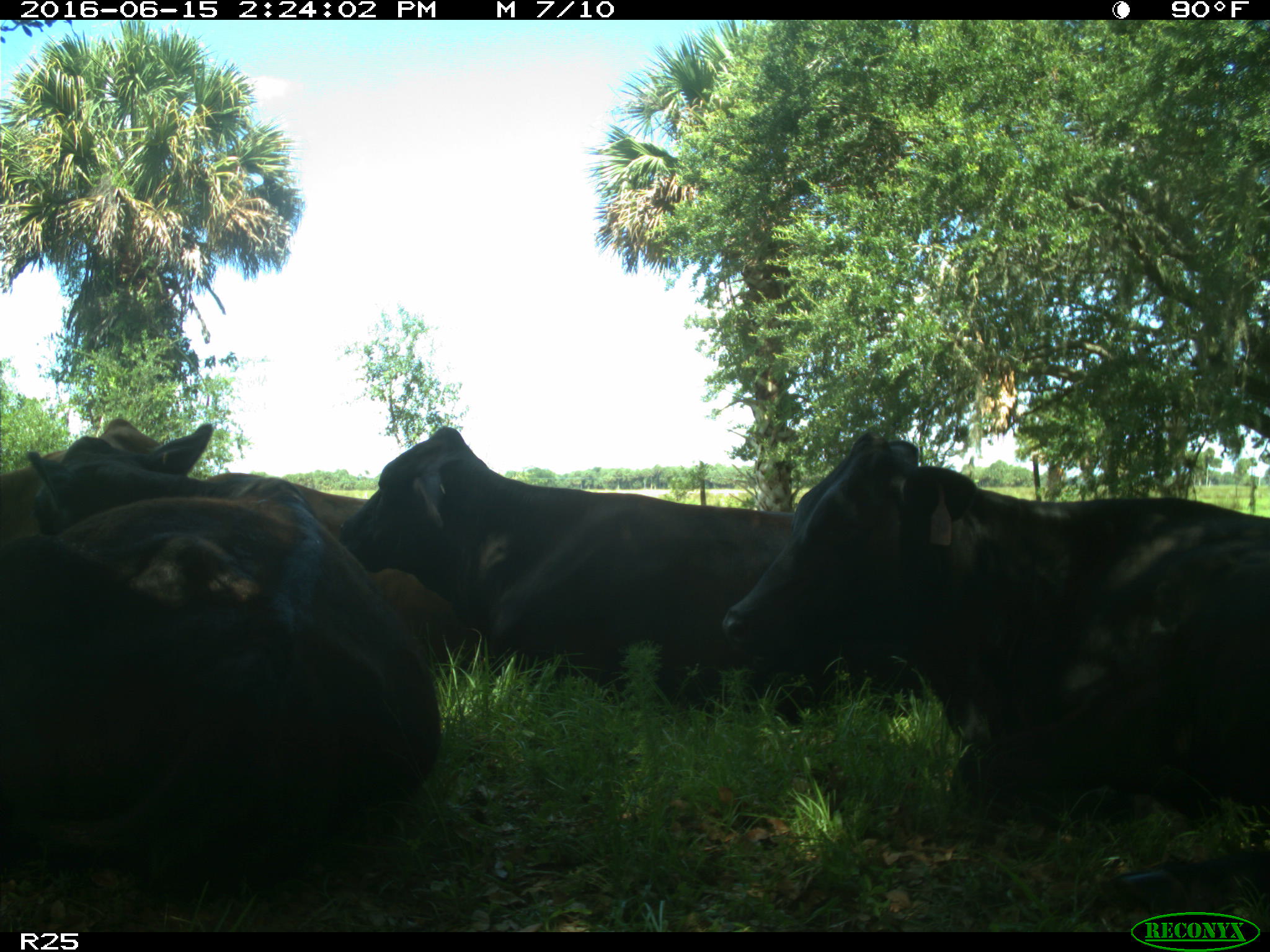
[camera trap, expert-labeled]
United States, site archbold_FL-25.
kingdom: Animalia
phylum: Chordata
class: Mammalia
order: Artiodactyla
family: Bovidae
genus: Bos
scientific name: Bos taurus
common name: domestic cow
Bos taurus (domestic cow).